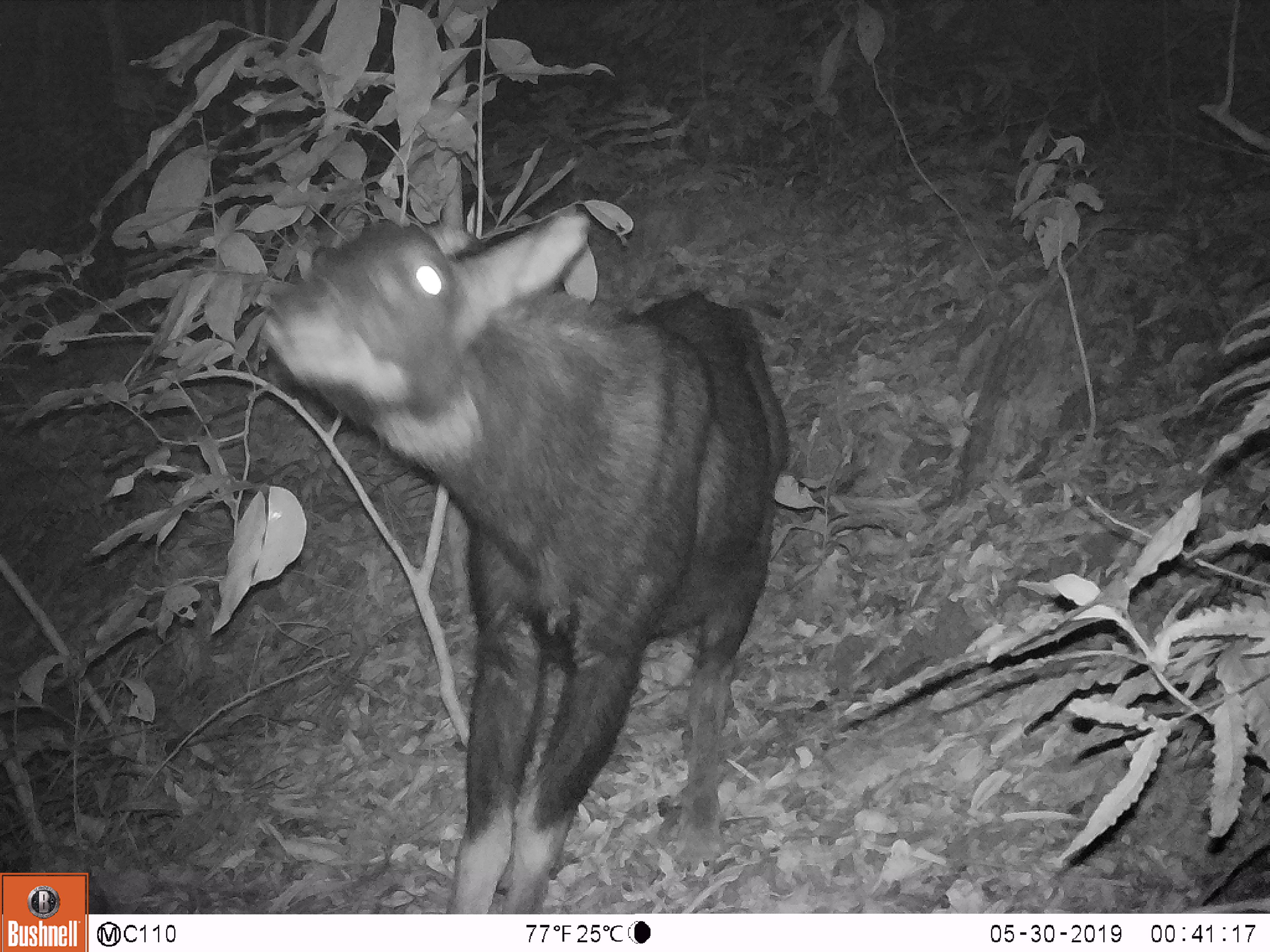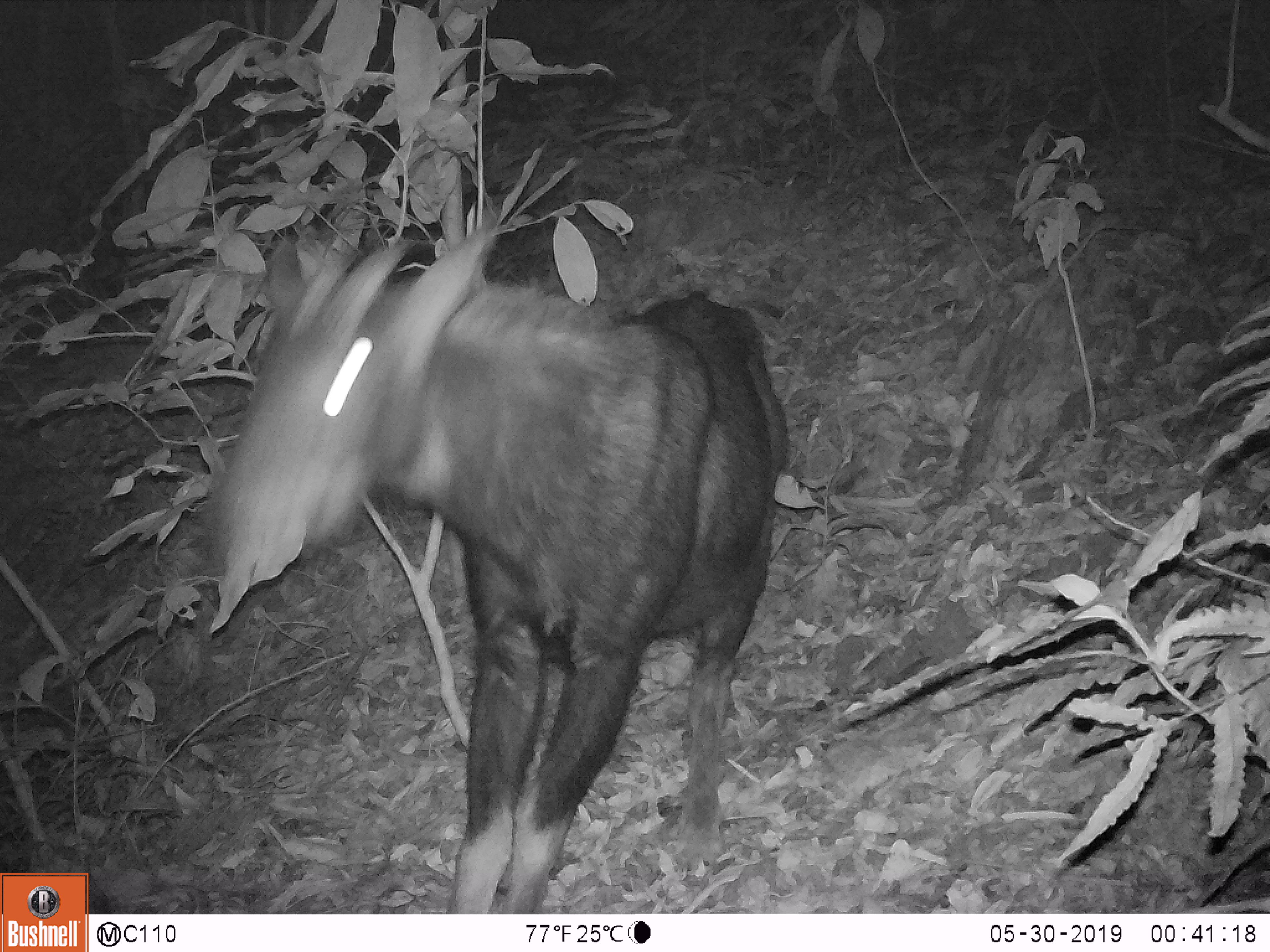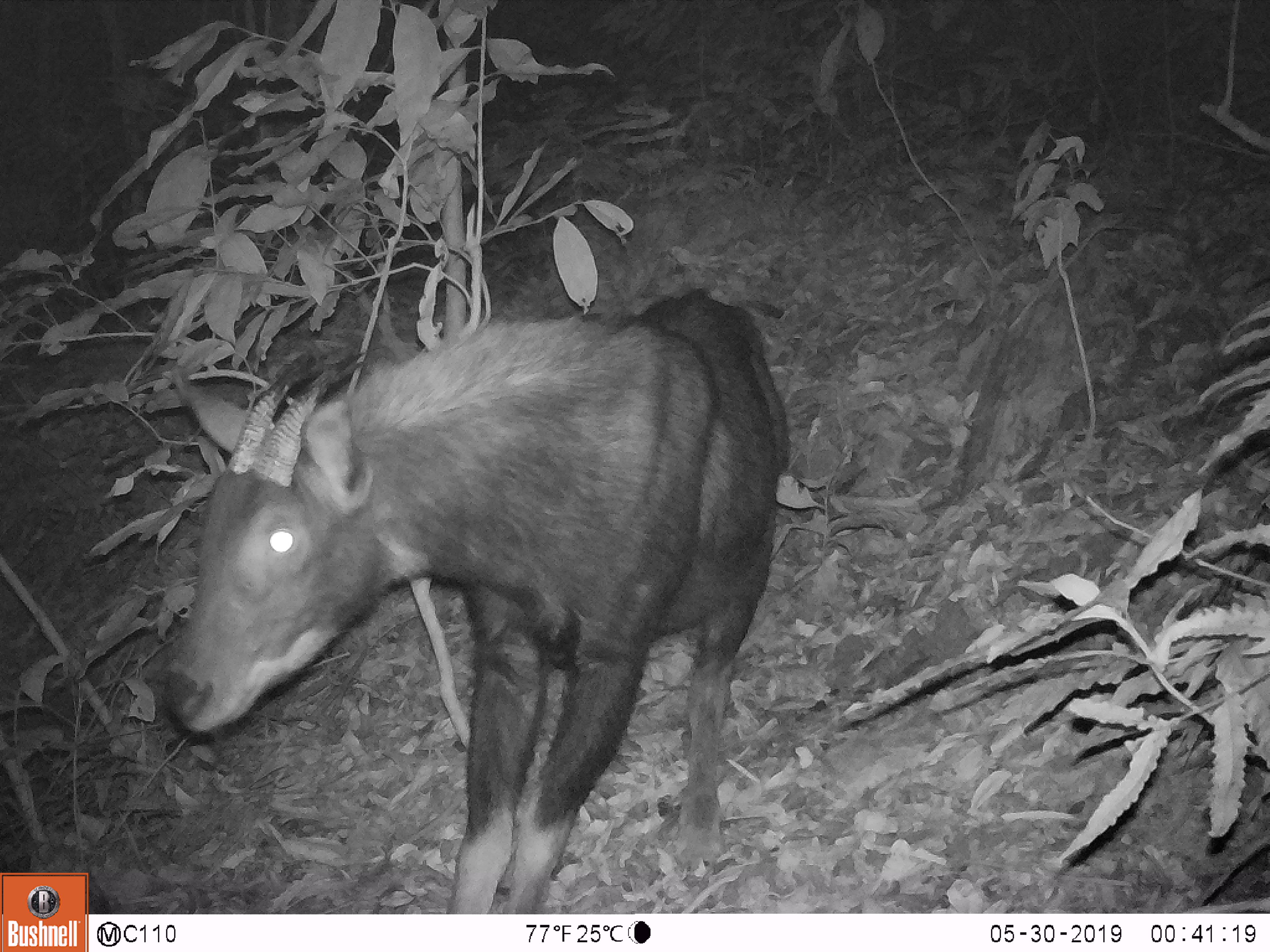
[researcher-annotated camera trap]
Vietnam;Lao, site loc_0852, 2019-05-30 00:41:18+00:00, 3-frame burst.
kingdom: Animalia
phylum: Chordata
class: Mammalia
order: Artiodactyla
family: Bovidae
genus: Capricornis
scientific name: Capricornis sumatraensis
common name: chinese serow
Chinese serow (Capricornis sumatraensis). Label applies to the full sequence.